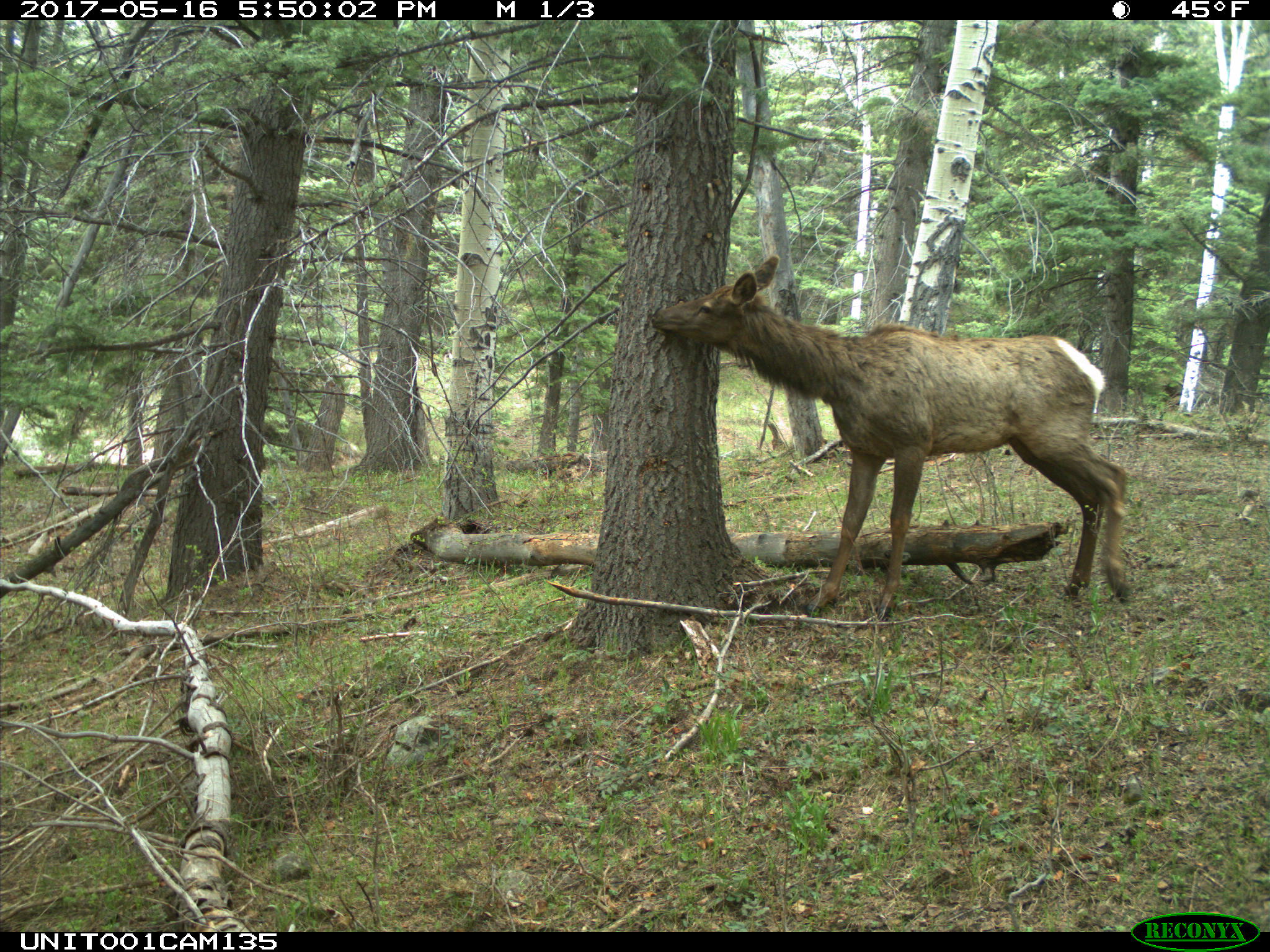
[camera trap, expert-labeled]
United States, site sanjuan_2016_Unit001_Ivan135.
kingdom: Animalia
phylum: Chordata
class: Mammalia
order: Artiodactyla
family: Cervidae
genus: Cervus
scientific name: Cervus elaphus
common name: red deer